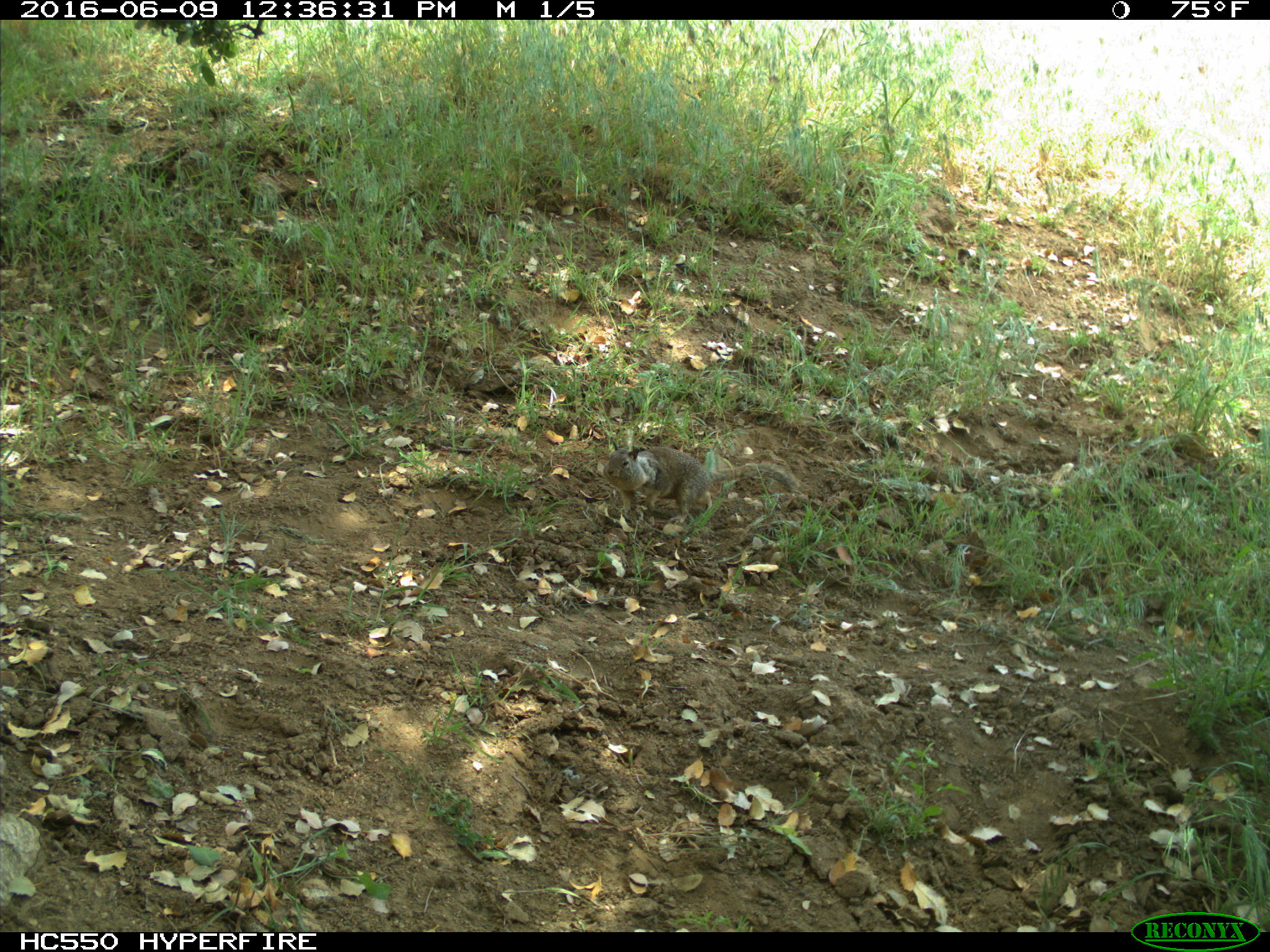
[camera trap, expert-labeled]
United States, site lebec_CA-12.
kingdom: Animalia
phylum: Chordata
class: Mammalia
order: Rodentia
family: Sciuridae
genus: Otospermophilus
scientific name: Otospermophilus beecheyi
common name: california ground squirrel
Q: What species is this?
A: Otospermophilus beecheyi (california ground squirrel).